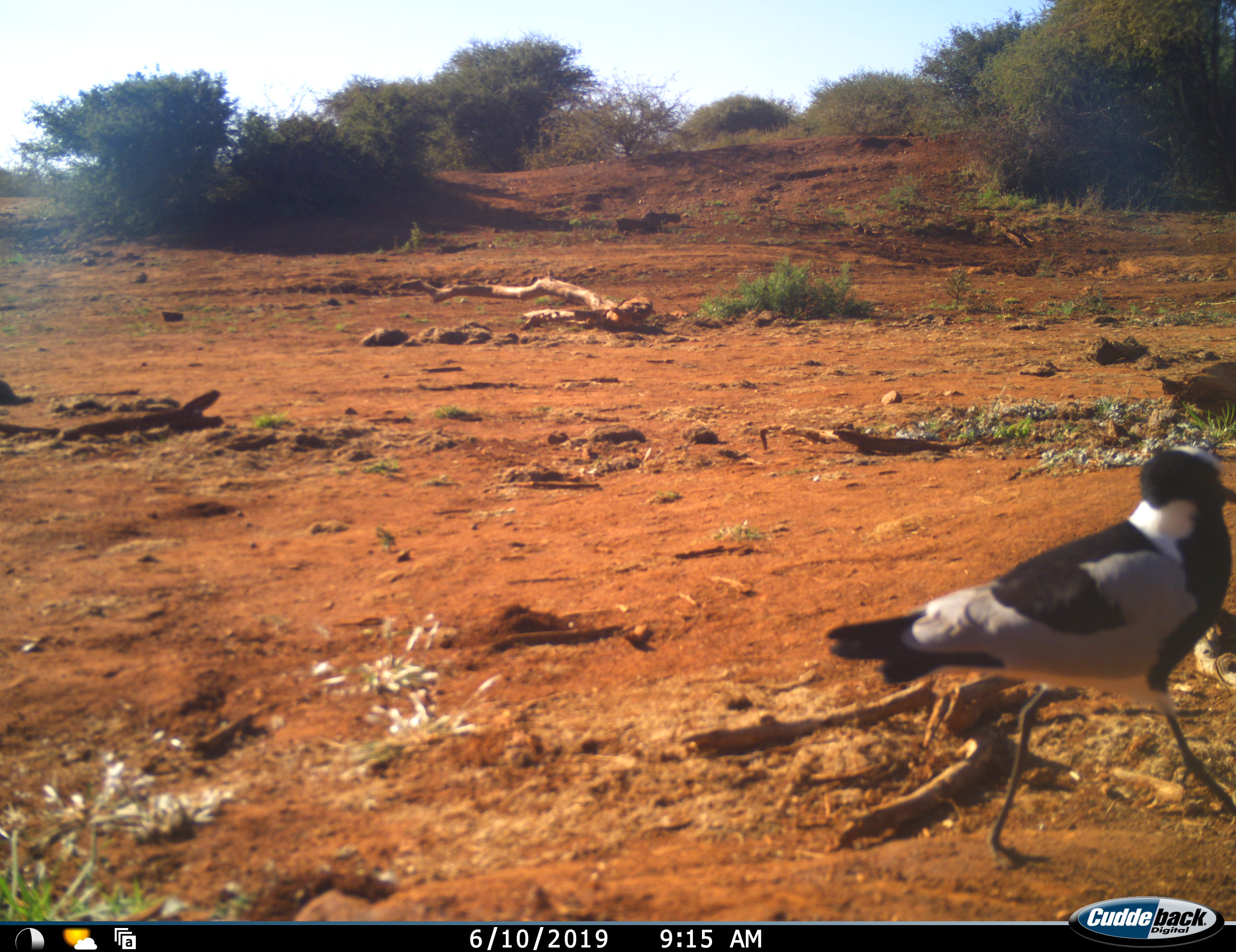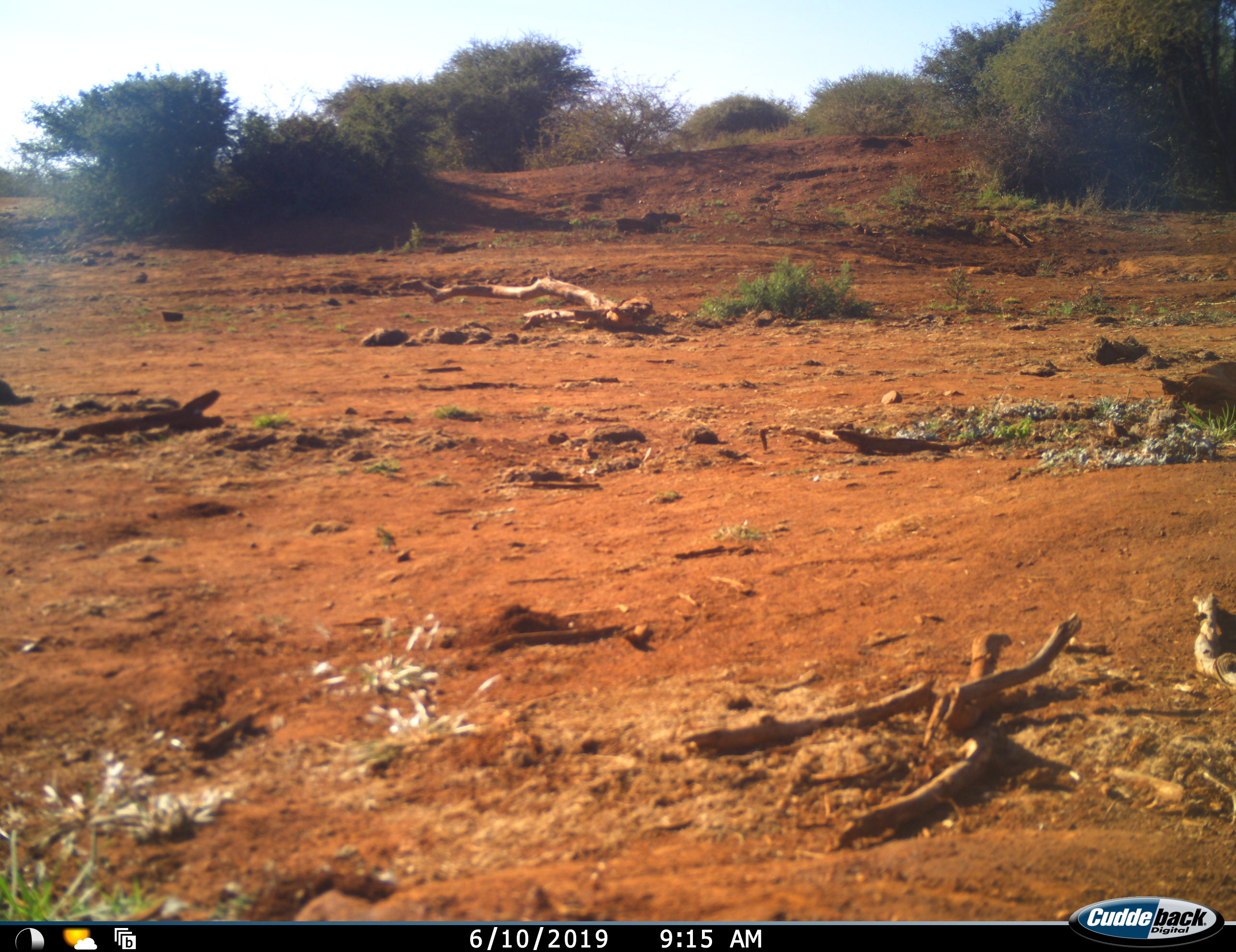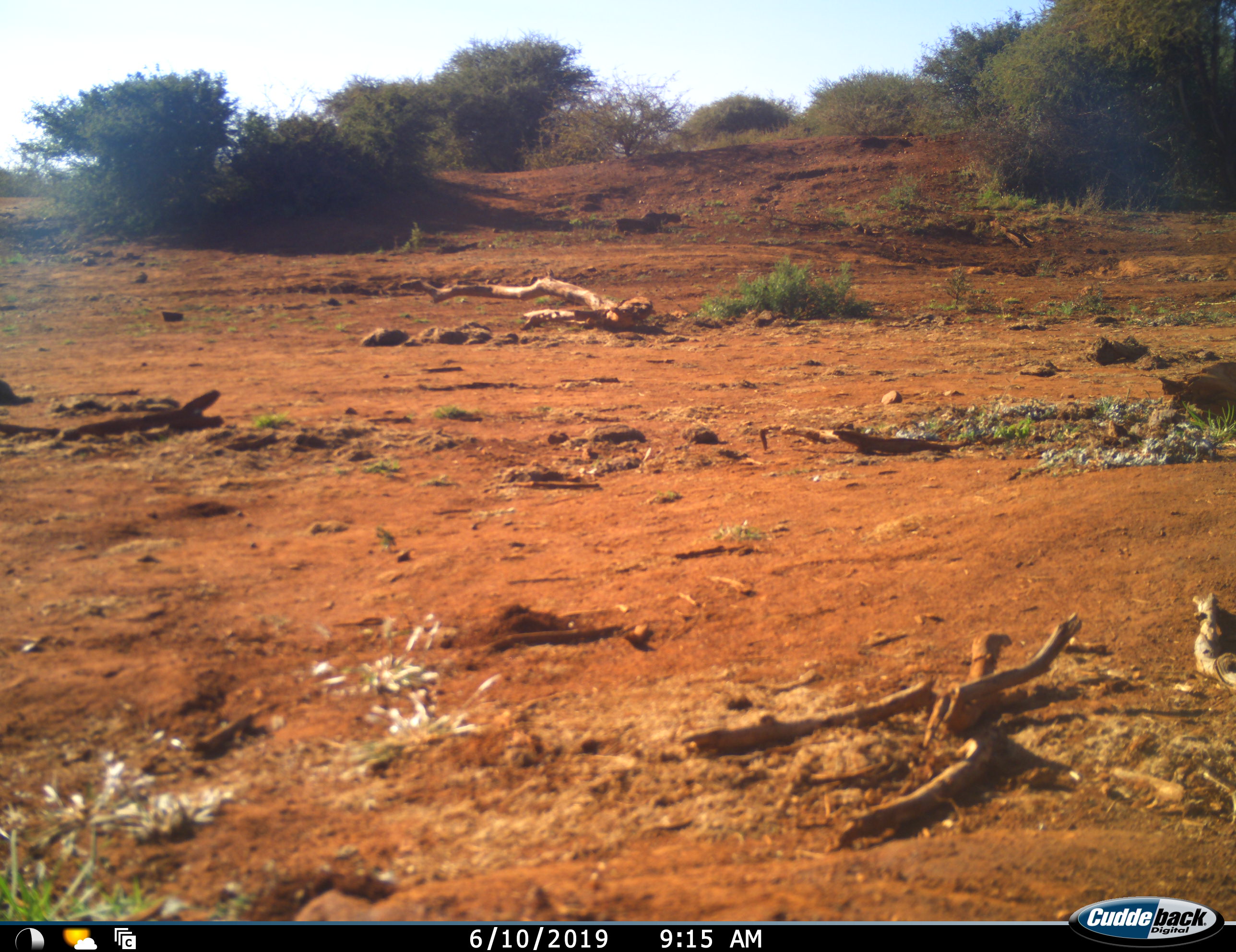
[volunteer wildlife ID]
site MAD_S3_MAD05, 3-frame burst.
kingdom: Animalia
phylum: Chordata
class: Aves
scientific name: Aves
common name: bird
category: birdother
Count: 1.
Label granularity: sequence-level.